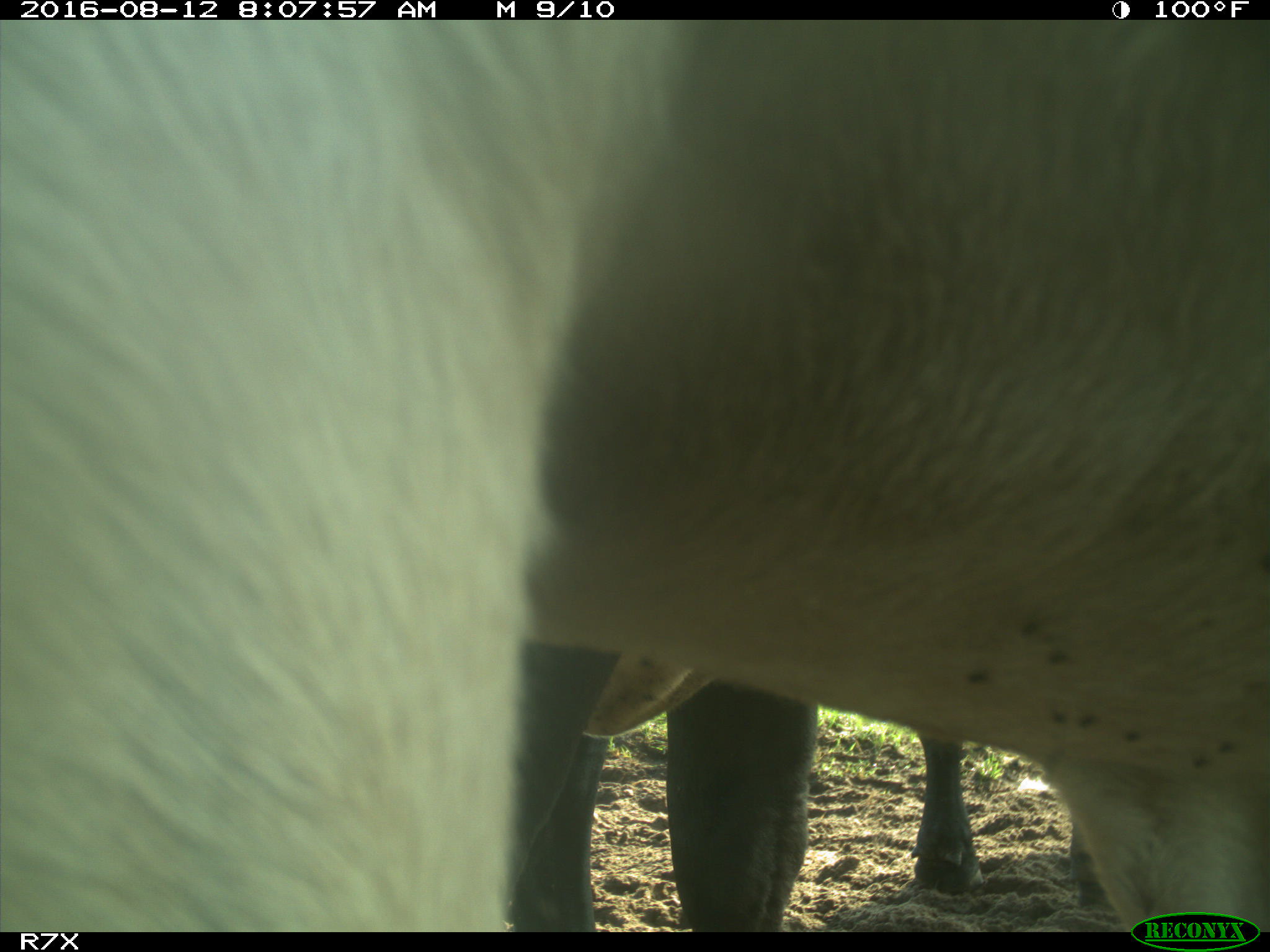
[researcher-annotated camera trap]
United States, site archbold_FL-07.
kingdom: Animalia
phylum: Chordata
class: Mammalia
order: Artiodactyla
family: Bovidae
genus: Bos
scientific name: Bos taurus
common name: domestic cow